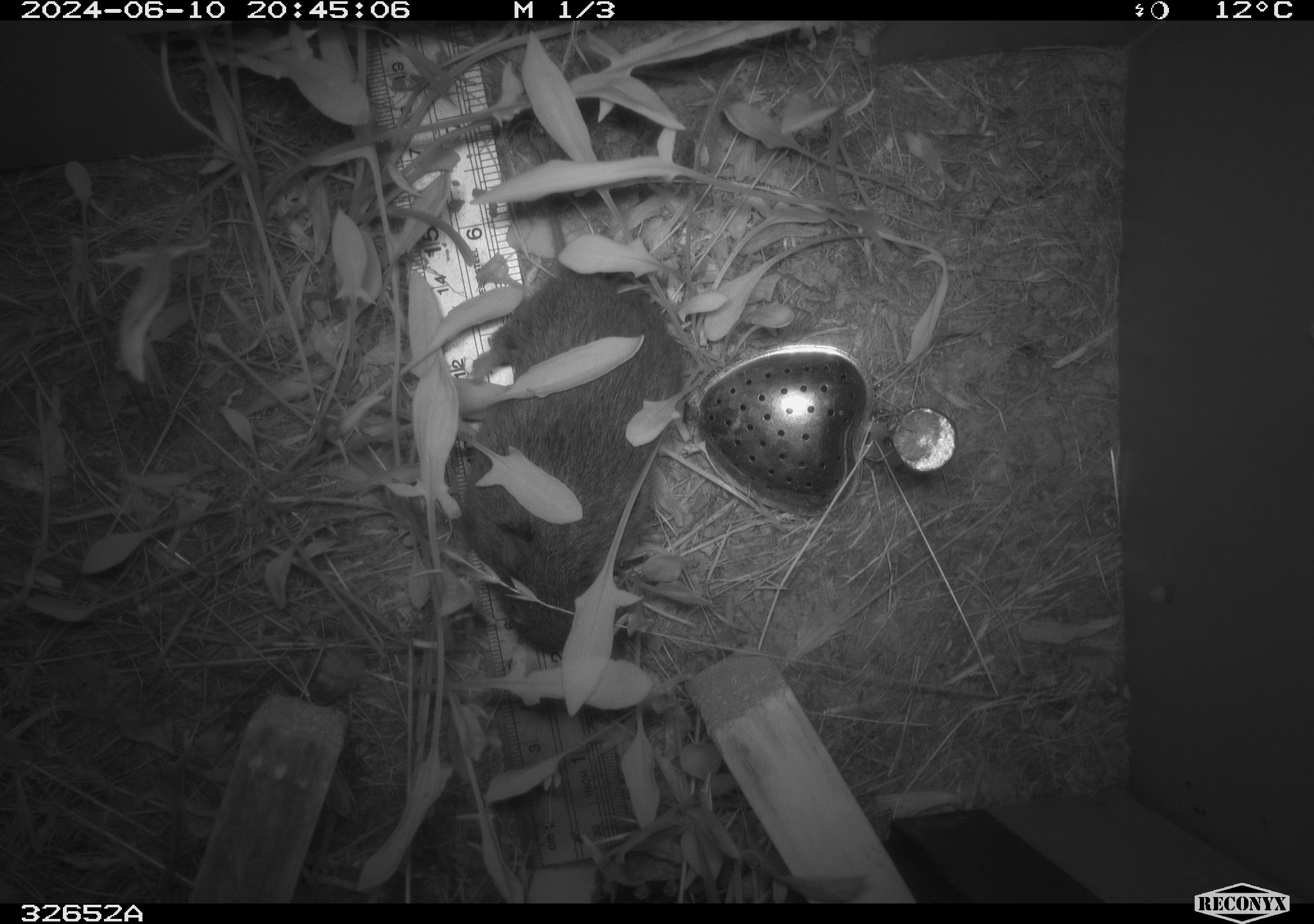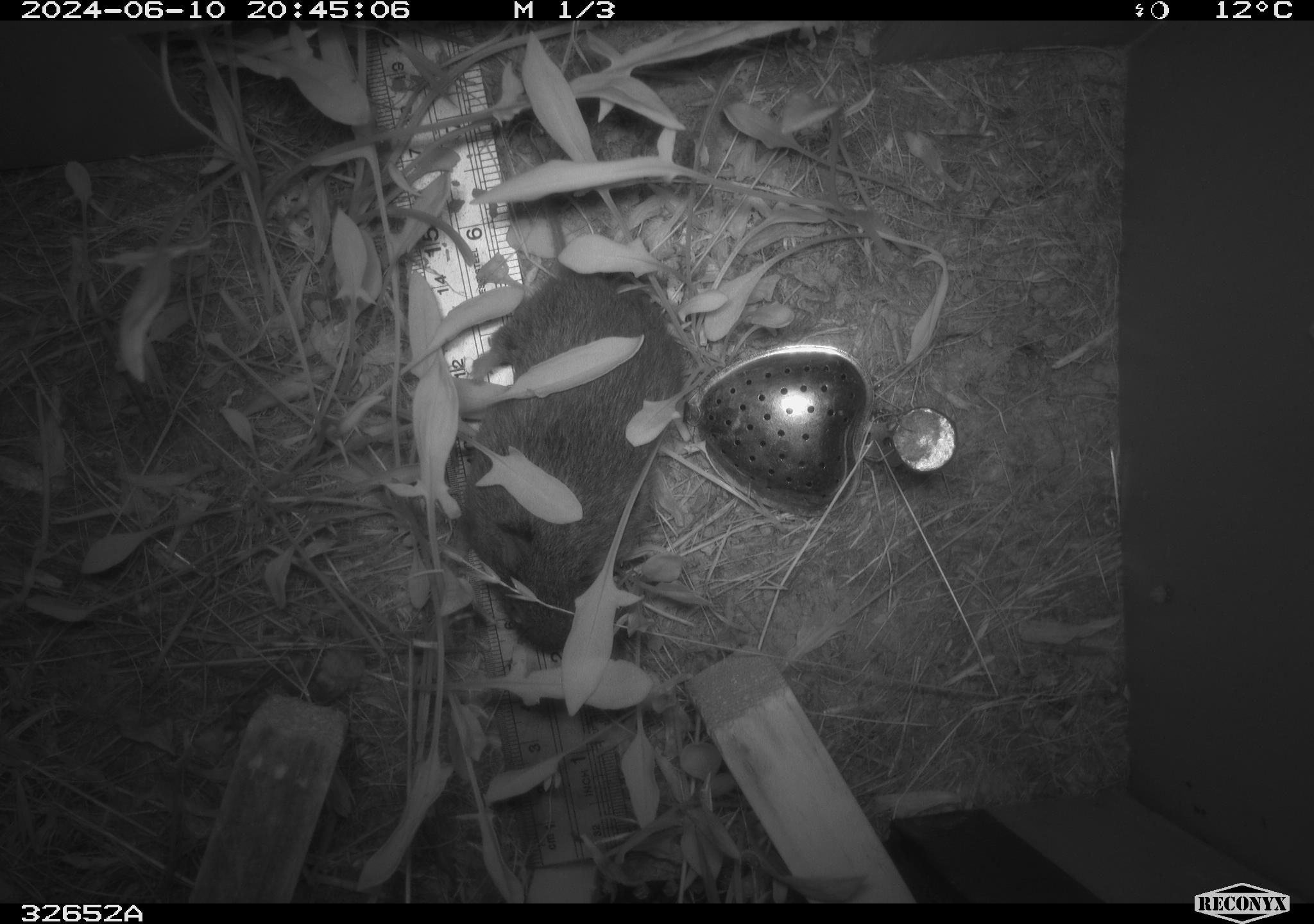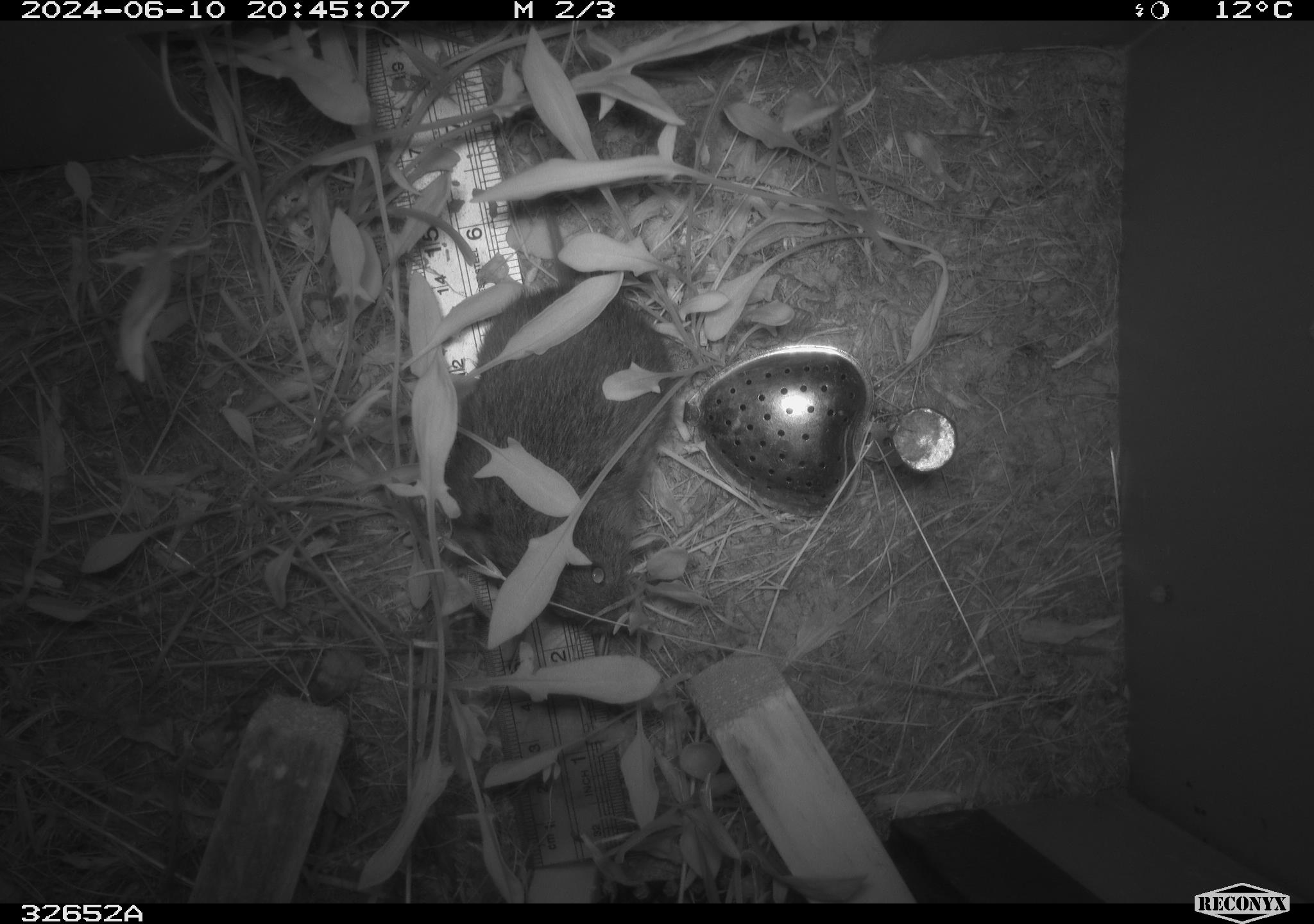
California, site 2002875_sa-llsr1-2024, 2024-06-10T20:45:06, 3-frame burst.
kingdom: Animalia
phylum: Chordata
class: Mammalia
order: Rodentia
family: Cricetidae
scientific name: Arvicolinae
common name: voles, lemmings, and muskrats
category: arvicolinae subfamily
Arvicolinae subfamily (voles, lemmings, and muskrats) (Arvicolinae).